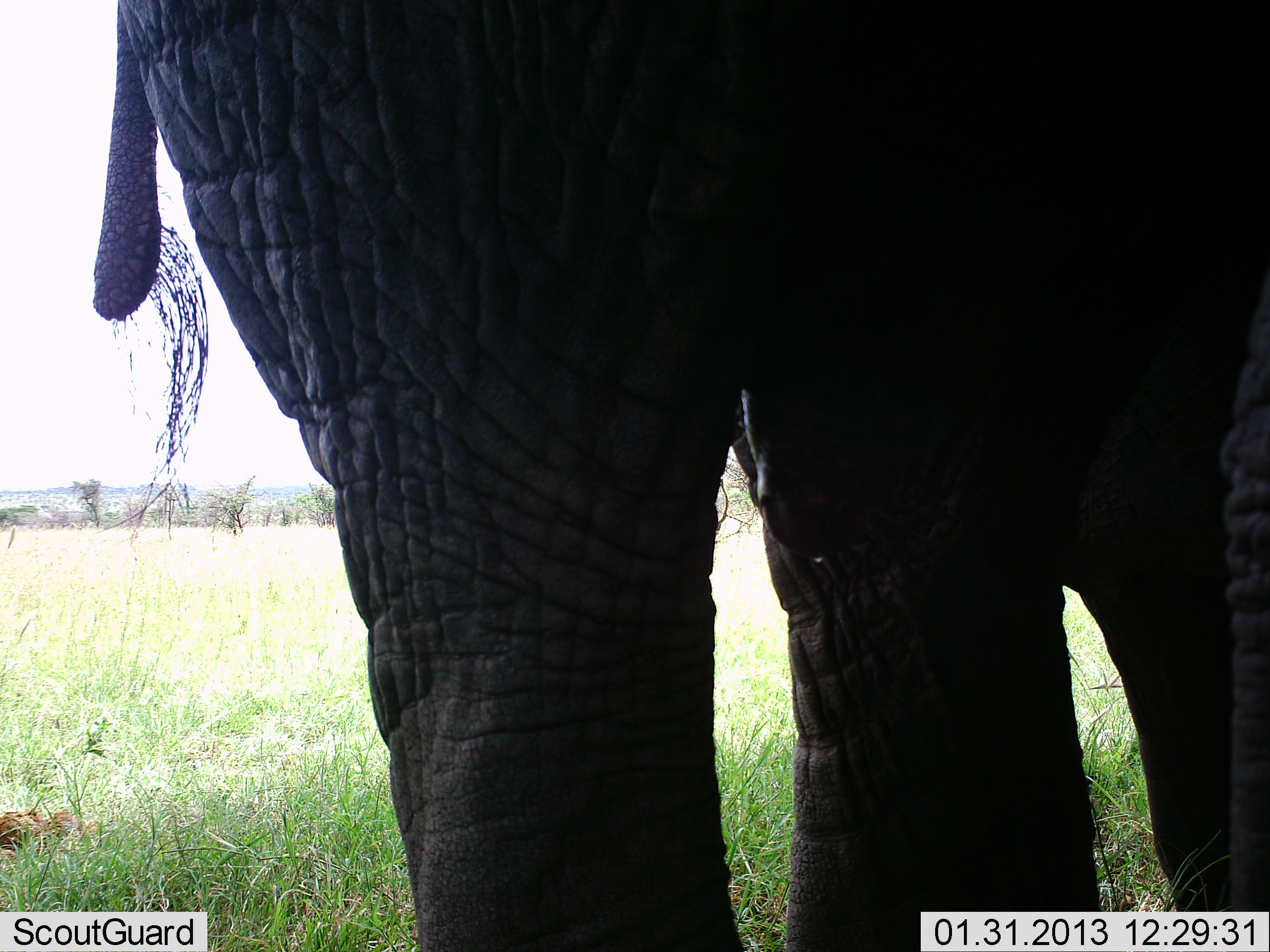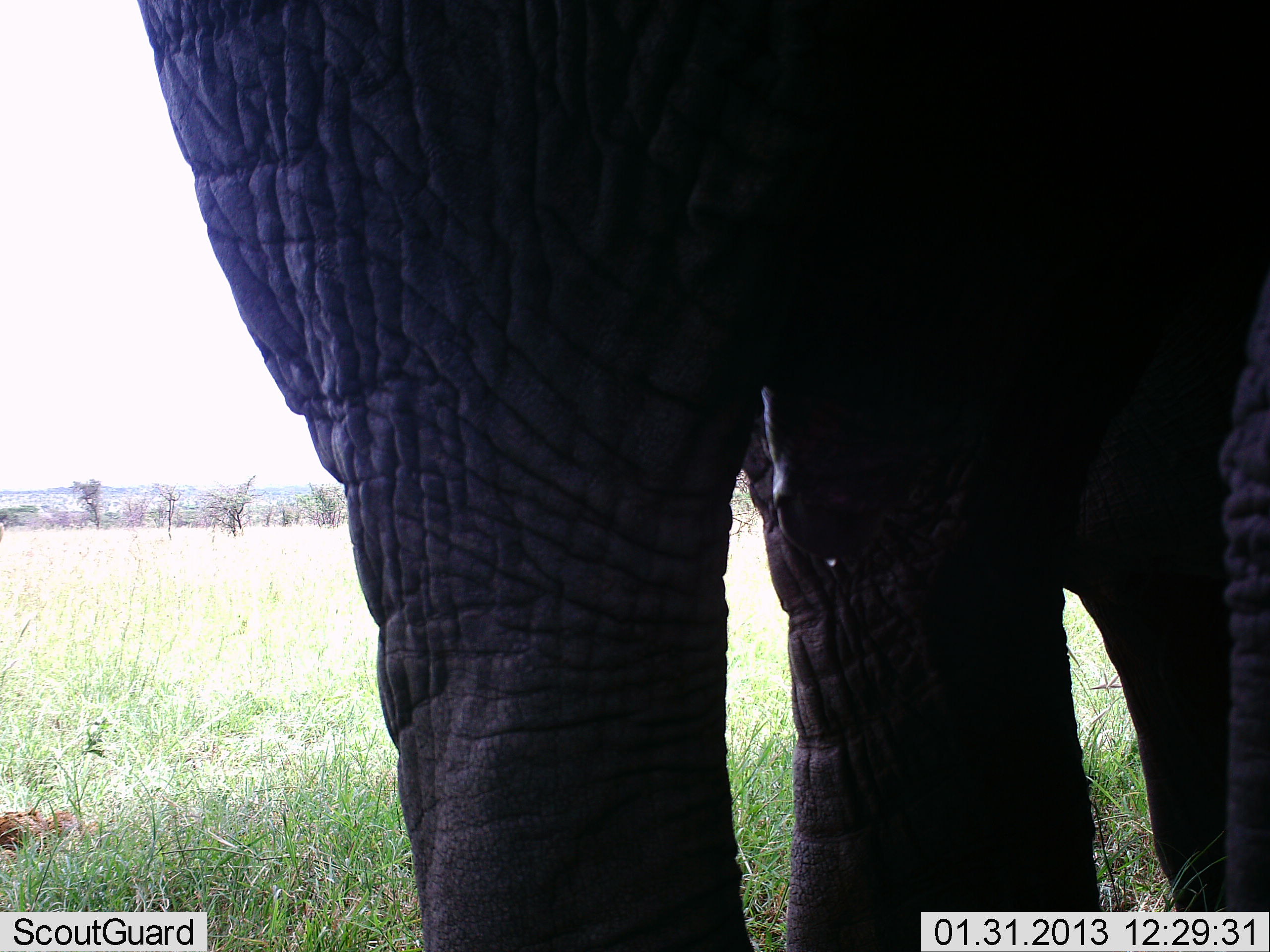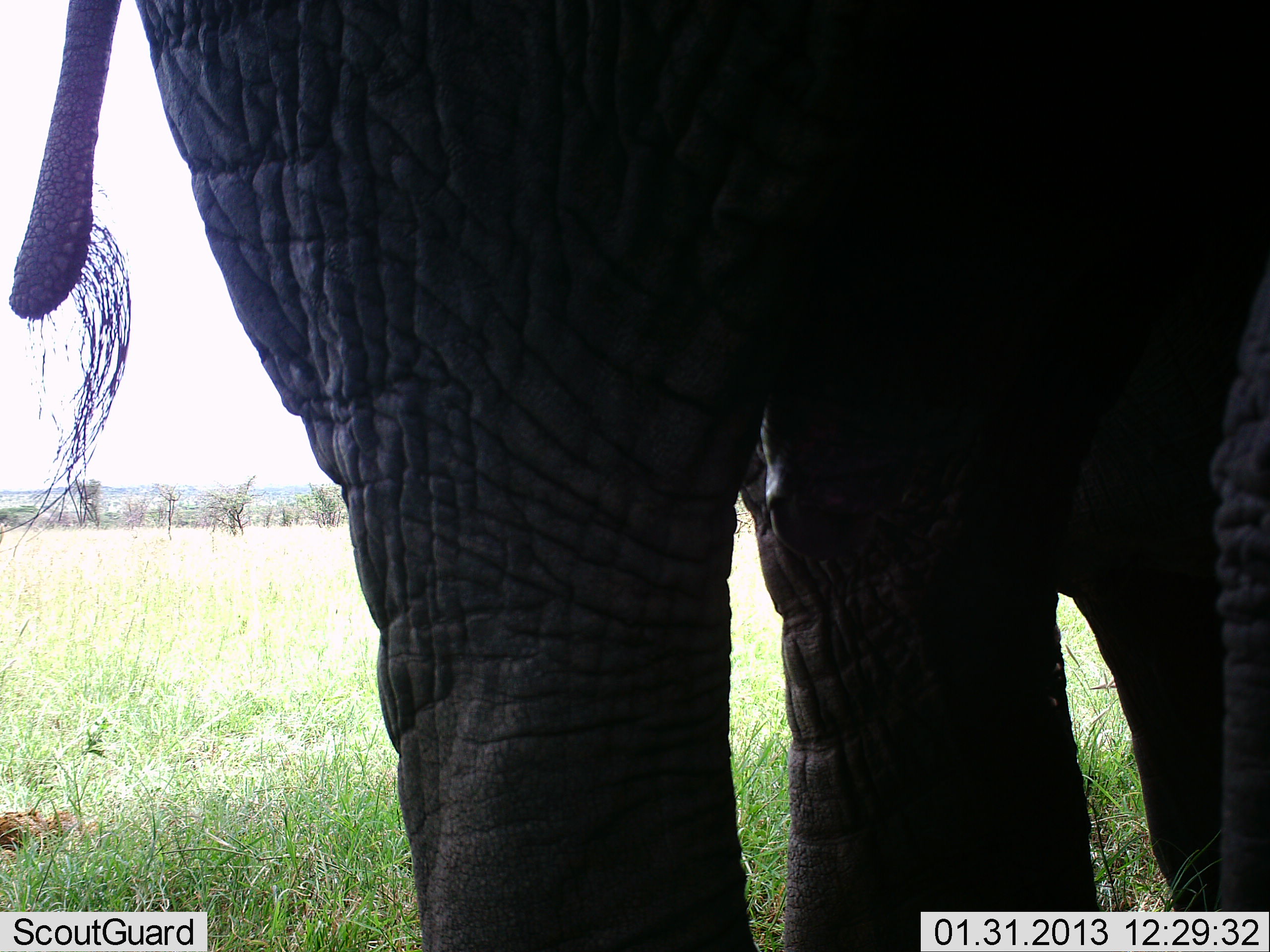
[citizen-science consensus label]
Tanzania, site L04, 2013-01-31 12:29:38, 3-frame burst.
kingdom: Animalia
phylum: Chordata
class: Mammalia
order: Proboscidea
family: Elephantidae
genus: Loxodonta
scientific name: Loxodonta africana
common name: african bush elephant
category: elephant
Elephant (african bush elephant) (Loxodonta africana), count 1. Behavior (volunteer vote fractions): standing 100%, resting 0%, moving 0%, interacting 0%. Young present (vote fraction): 0%. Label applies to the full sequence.